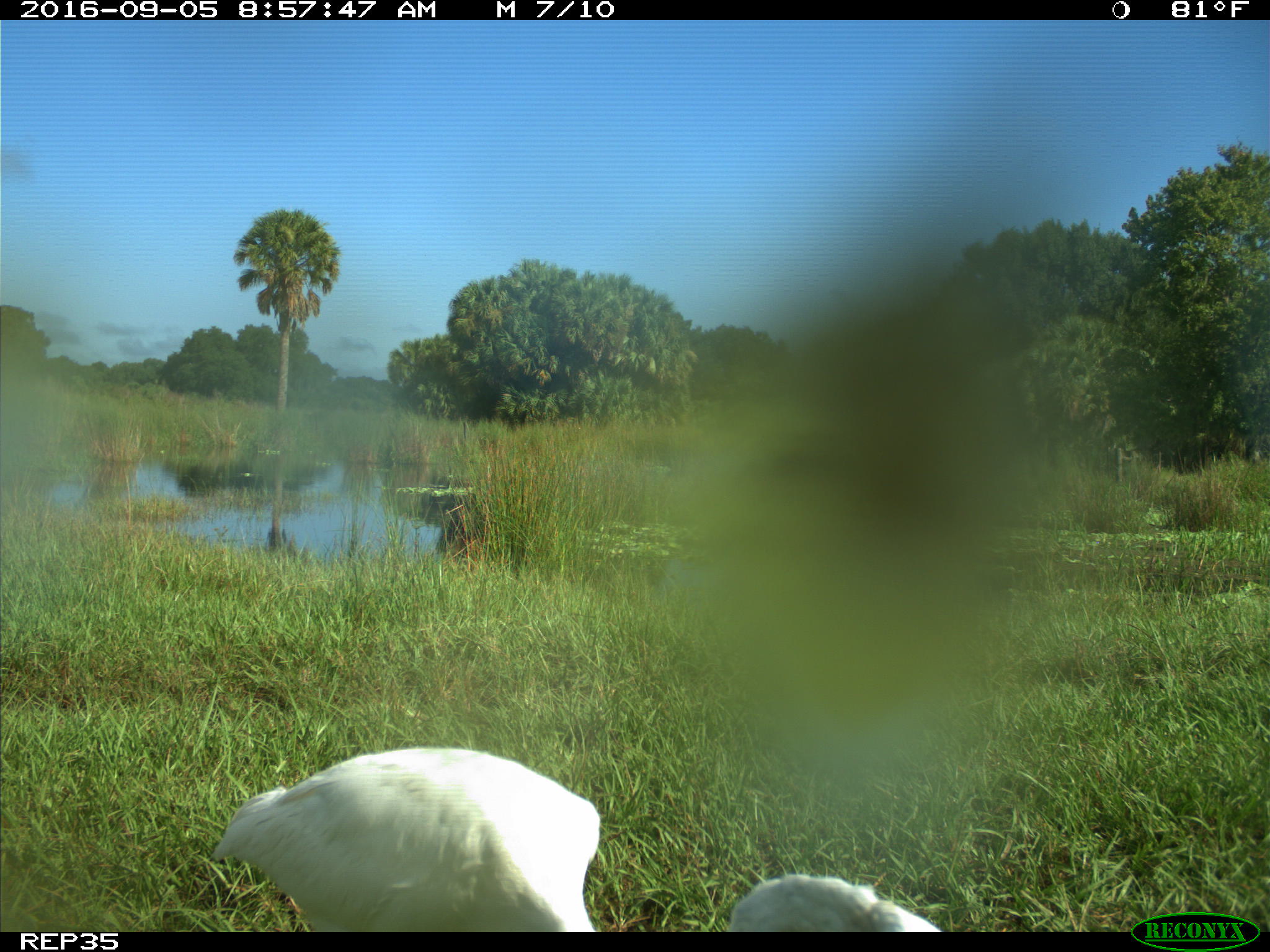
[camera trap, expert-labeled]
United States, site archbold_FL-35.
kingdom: Animalia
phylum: Chordata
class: Aves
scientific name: Aves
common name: birds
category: unidentified bird